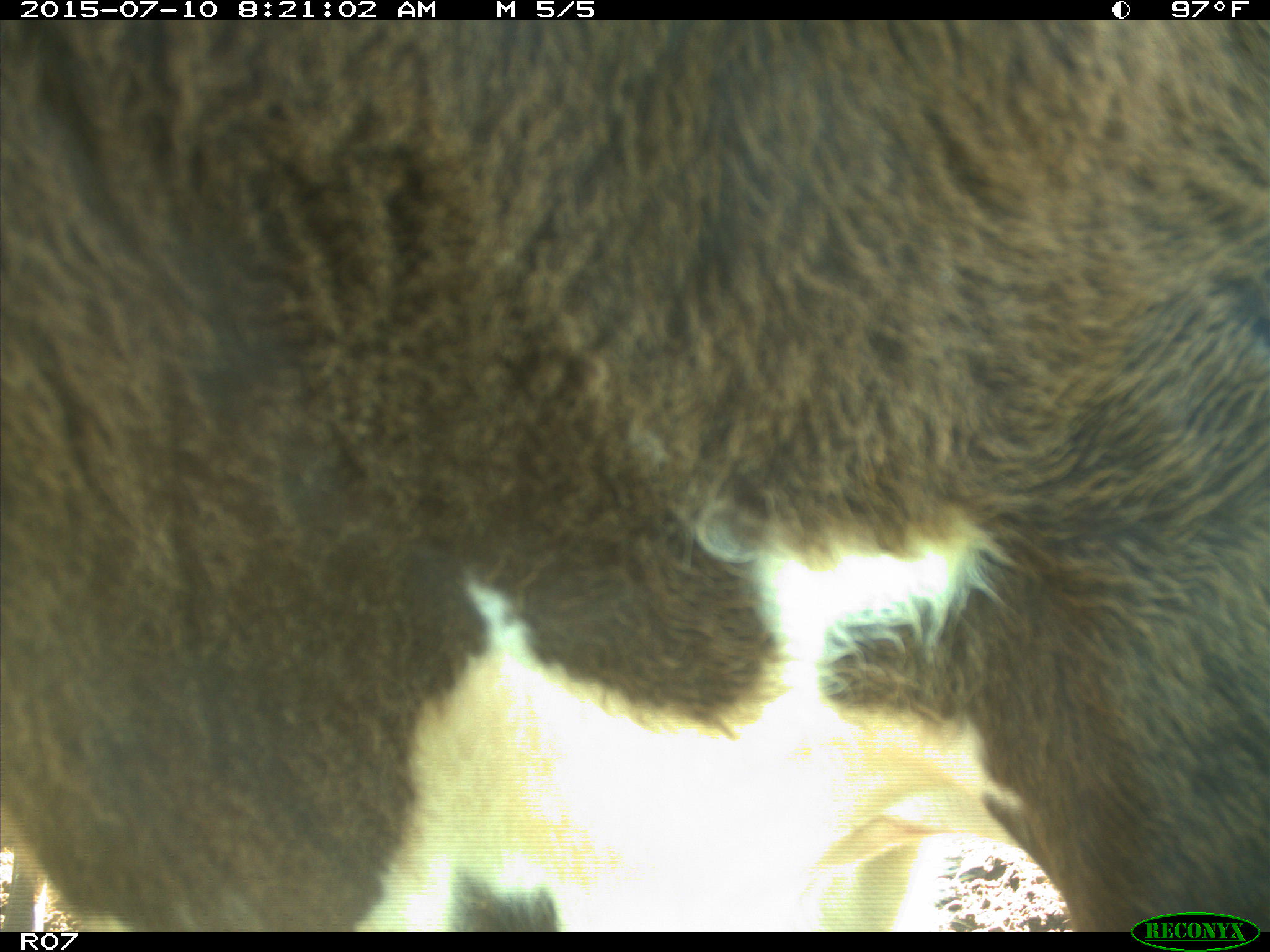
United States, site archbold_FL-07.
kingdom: Animalia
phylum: Chordata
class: Mammalia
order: Artiodactyla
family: Bovidae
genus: Bos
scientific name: Bos taurus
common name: domestic cow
Bos taurus (domestic cow).